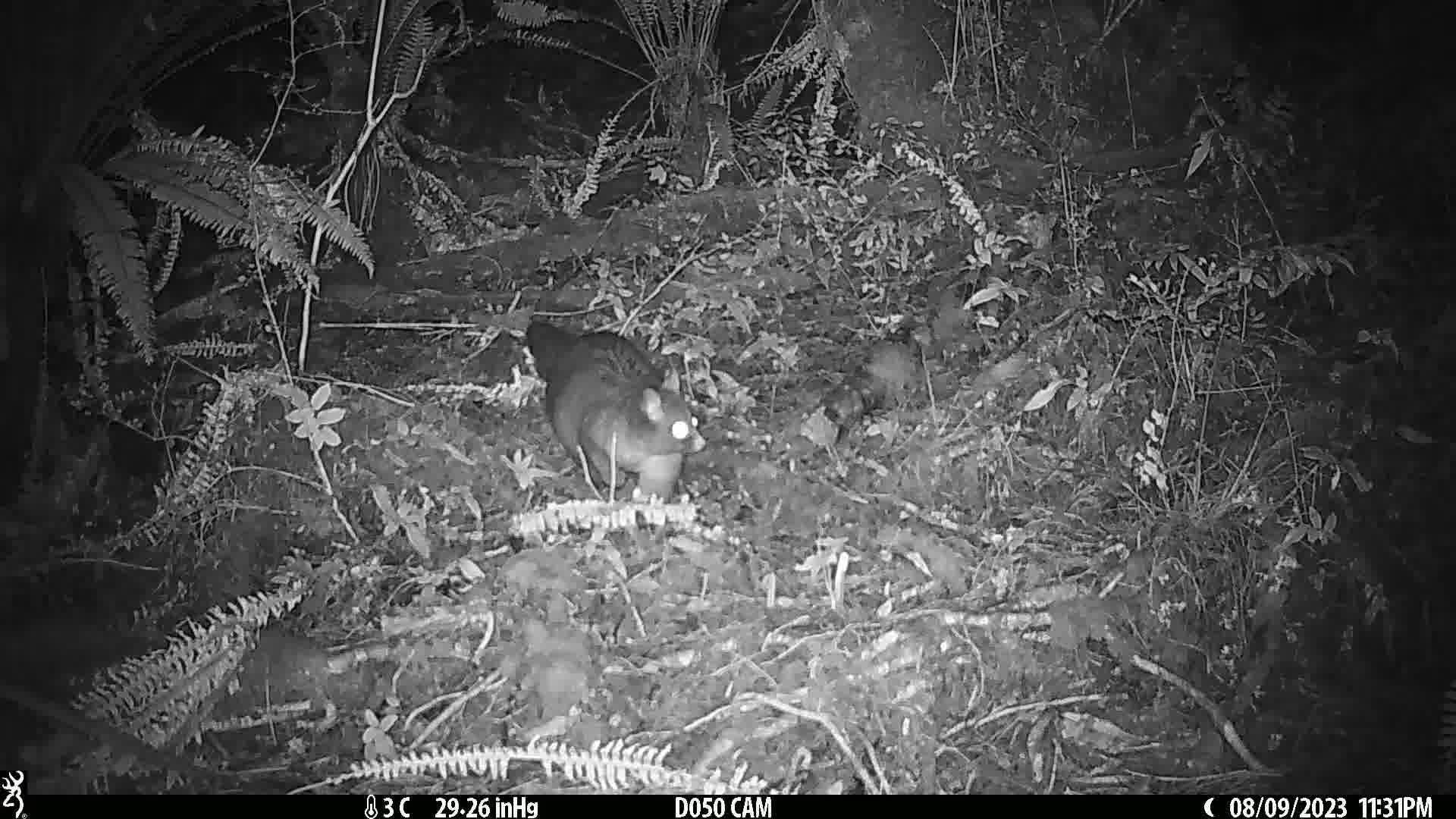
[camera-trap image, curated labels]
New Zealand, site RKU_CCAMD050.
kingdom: Animalia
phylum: Chordata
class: Mammalia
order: Diprotodontia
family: Phalangeridae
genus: Trichosurus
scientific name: Trichosurus vulpecula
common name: common brushtail possum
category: possum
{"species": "possum (common brushtail possum) (Trichosurus vulpecula)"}